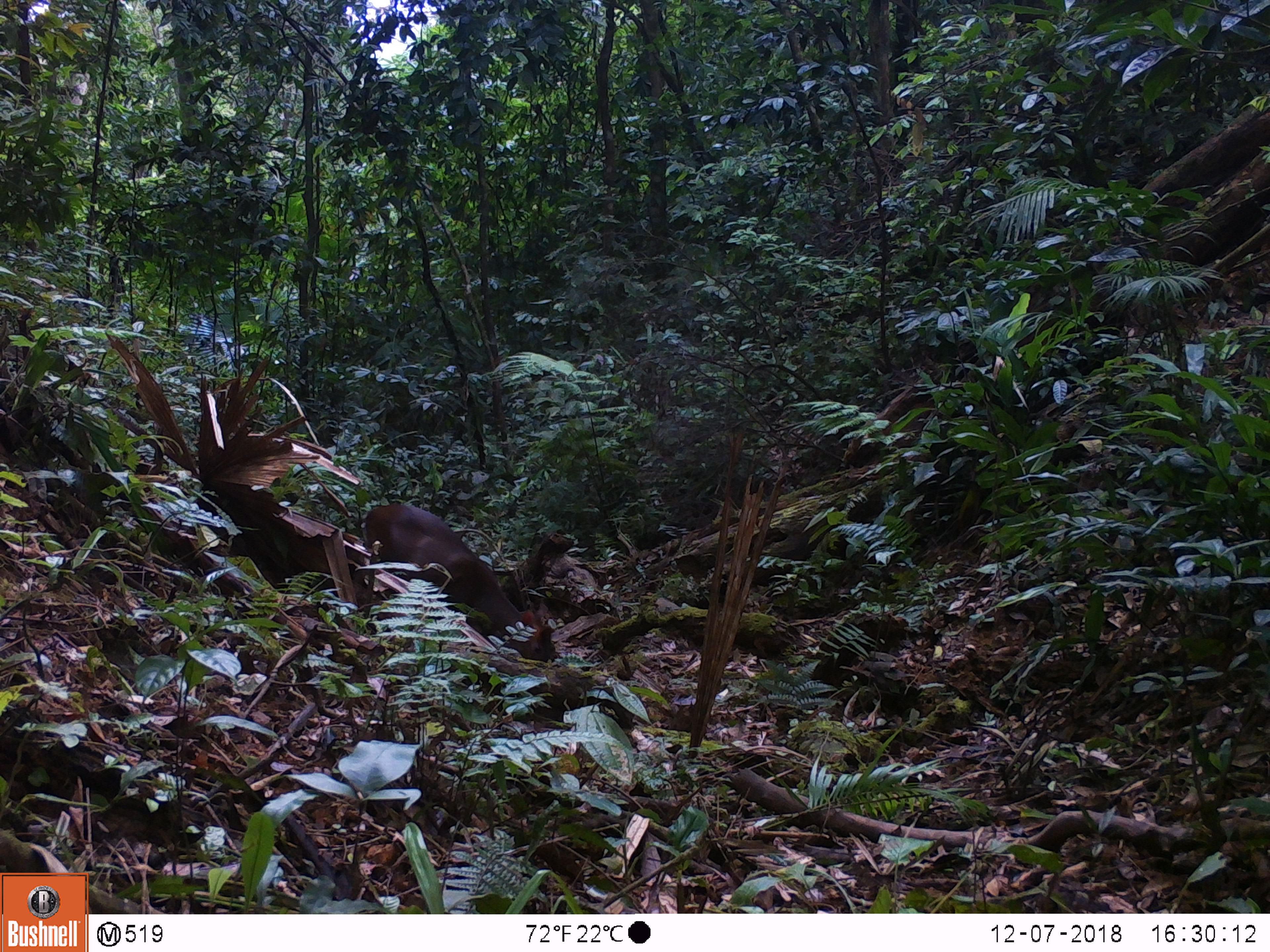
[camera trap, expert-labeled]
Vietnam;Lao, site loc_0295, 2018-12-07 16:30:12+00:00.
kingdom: Animalia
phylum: Chordata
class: Mammalia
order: Artiodactyla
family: Cervidae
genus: Muntiacus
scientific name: Muntiacus rooseveltorum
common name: roosevelt's muntjac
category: roosevelts muntjac group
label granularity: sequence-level